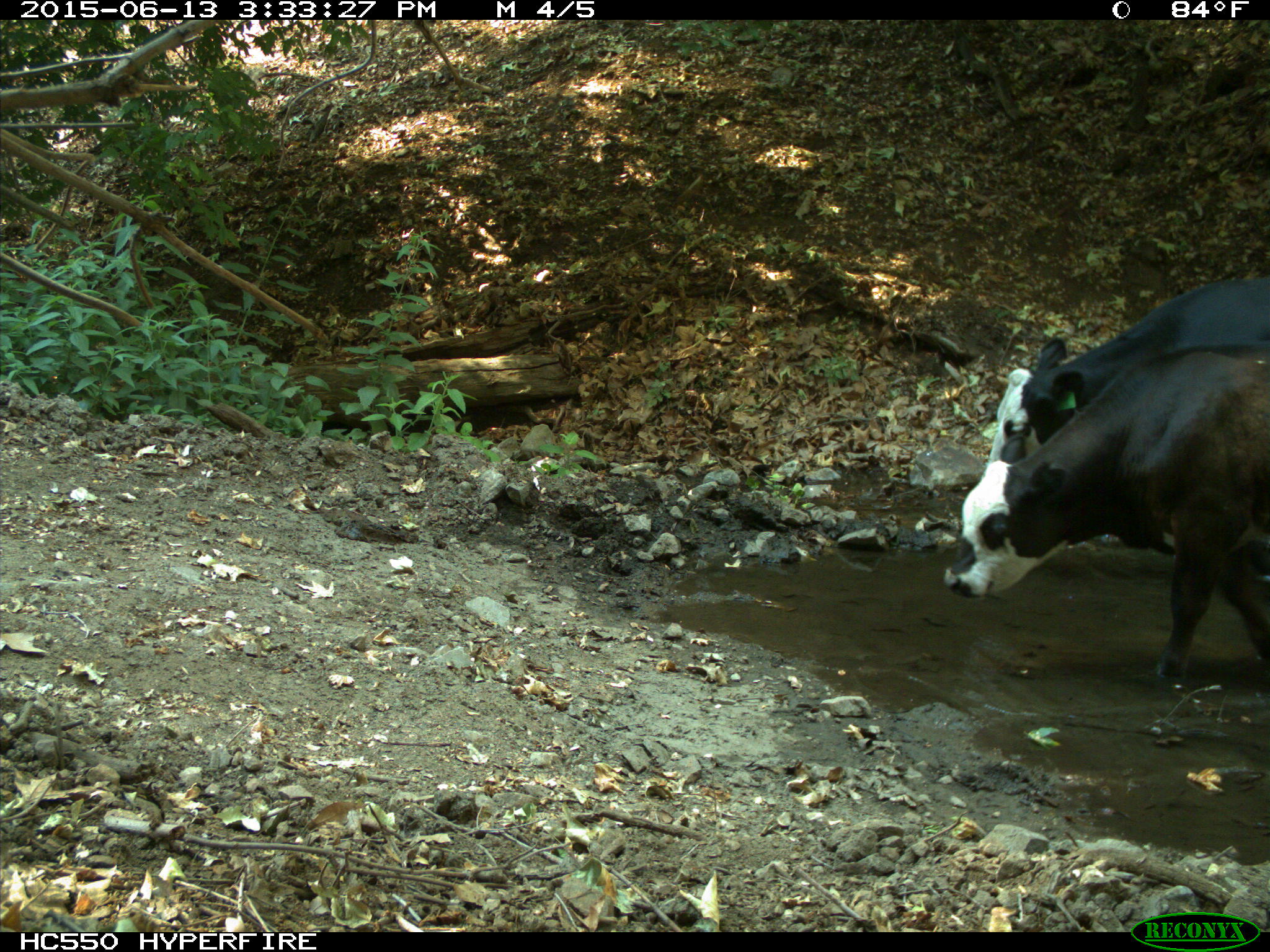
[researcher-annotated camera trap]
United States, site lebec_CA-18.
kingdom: Animalia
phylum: Chordata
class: Mammalia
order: Artiodactyla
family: Bovidae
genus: Bos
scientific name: Bos taurus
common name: domestic cow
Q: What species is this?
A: Bos taurus (domestic cow).